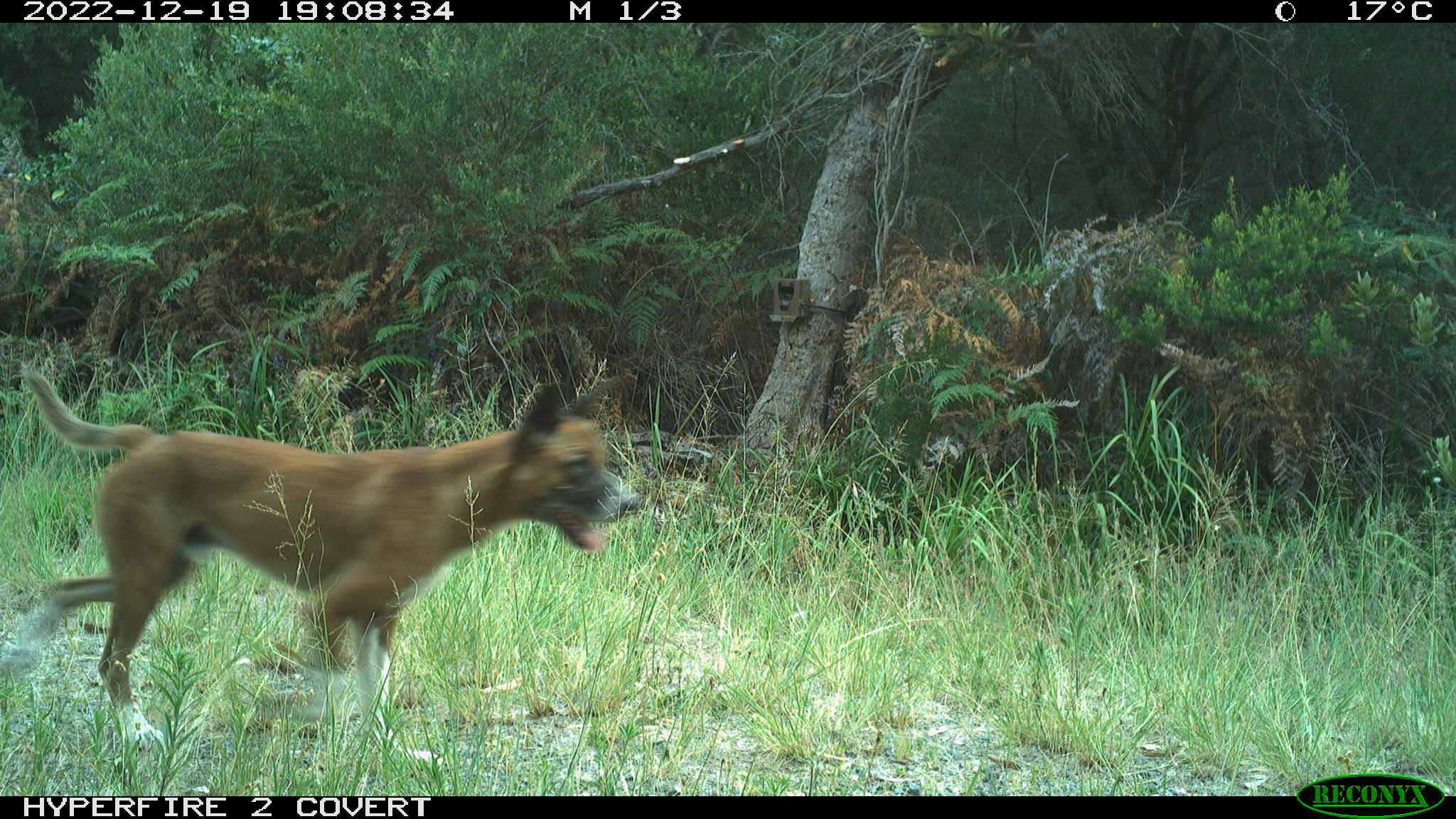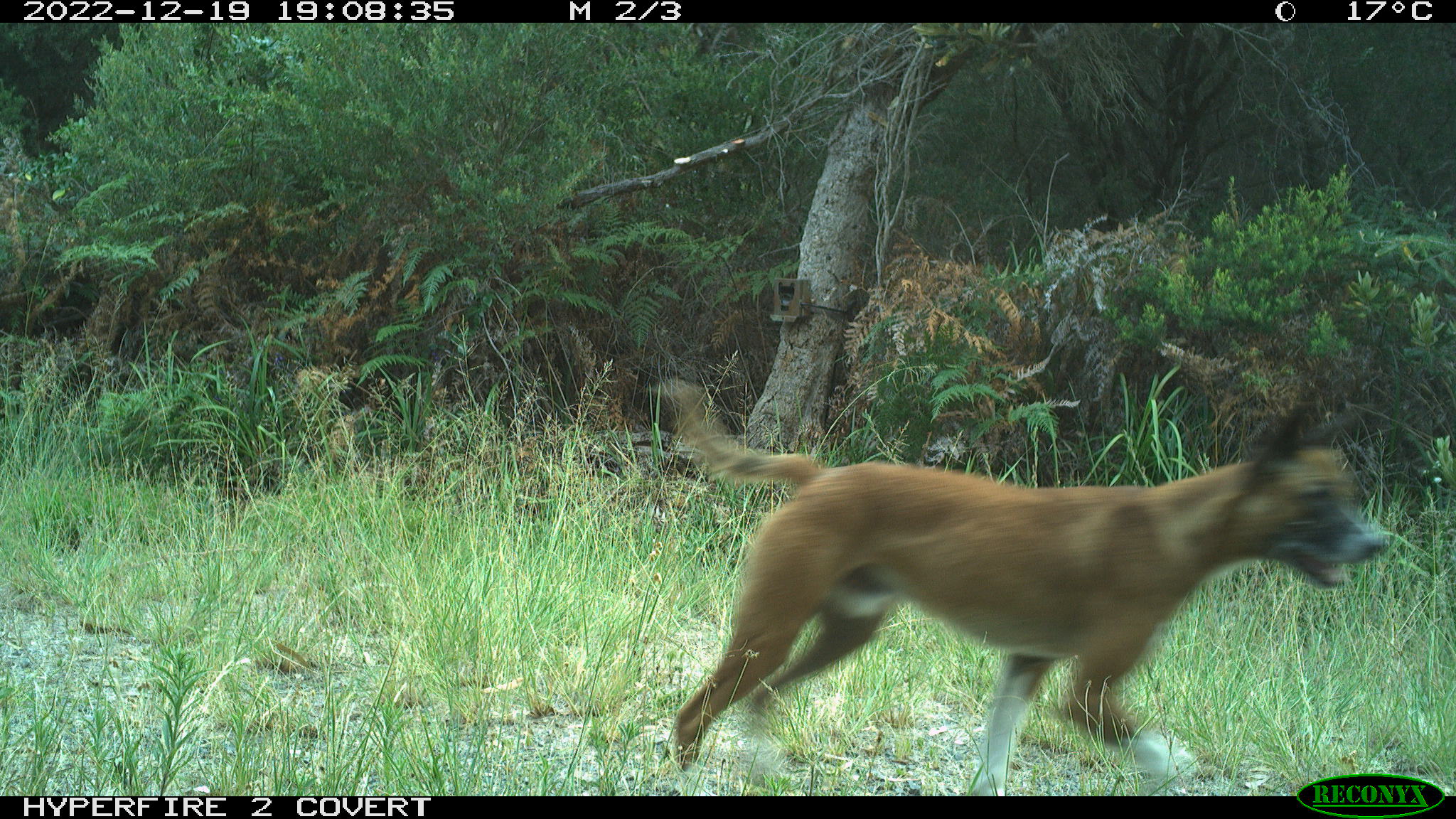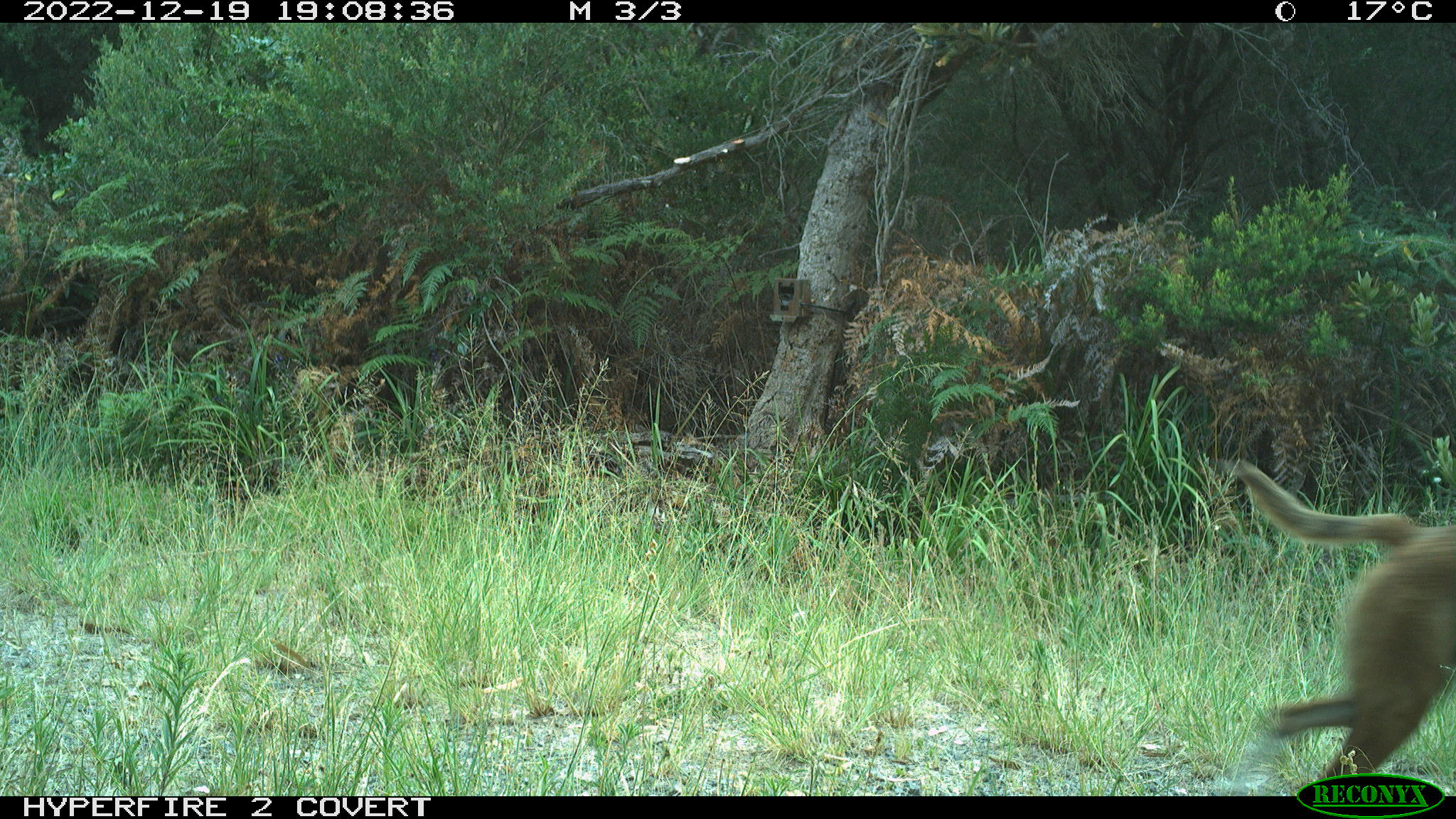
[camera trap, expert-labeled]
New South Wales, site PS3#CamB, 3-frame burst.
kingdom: Animalia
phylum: Chordata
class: Mammalia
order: Carnivora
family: Canidae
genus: Canis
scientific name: Canis familiaris dingo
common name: dingo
Dingo (Canis familiaris dingo).